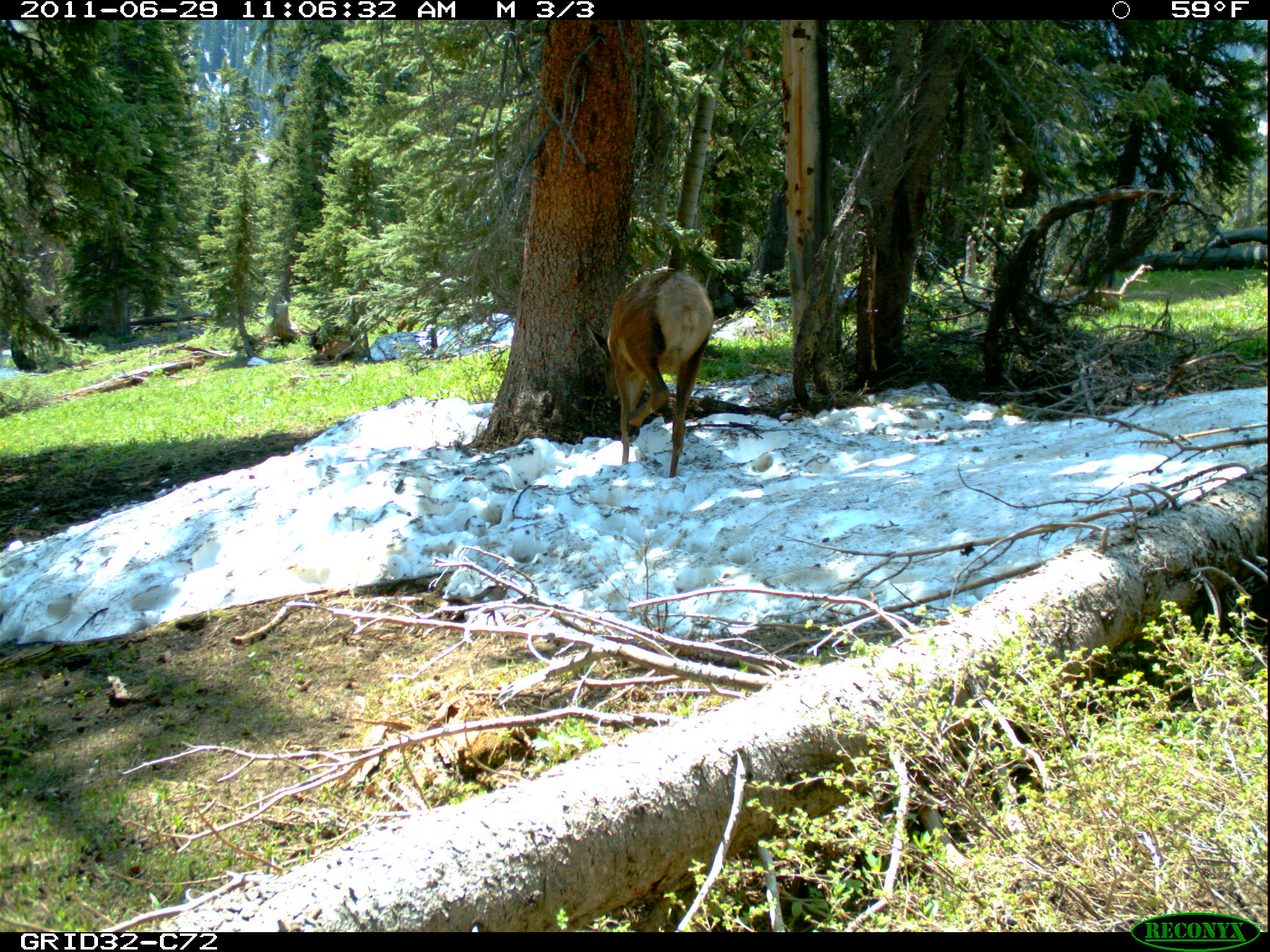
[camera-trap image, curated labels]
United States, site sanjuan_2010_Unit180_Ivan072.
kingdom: Animalia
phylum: Chordata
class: Mammalia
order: Artiodactyla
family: Cervidae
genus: Cervus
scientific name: Cervus elaphus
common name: red deer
Cervus elaphus (red deer).